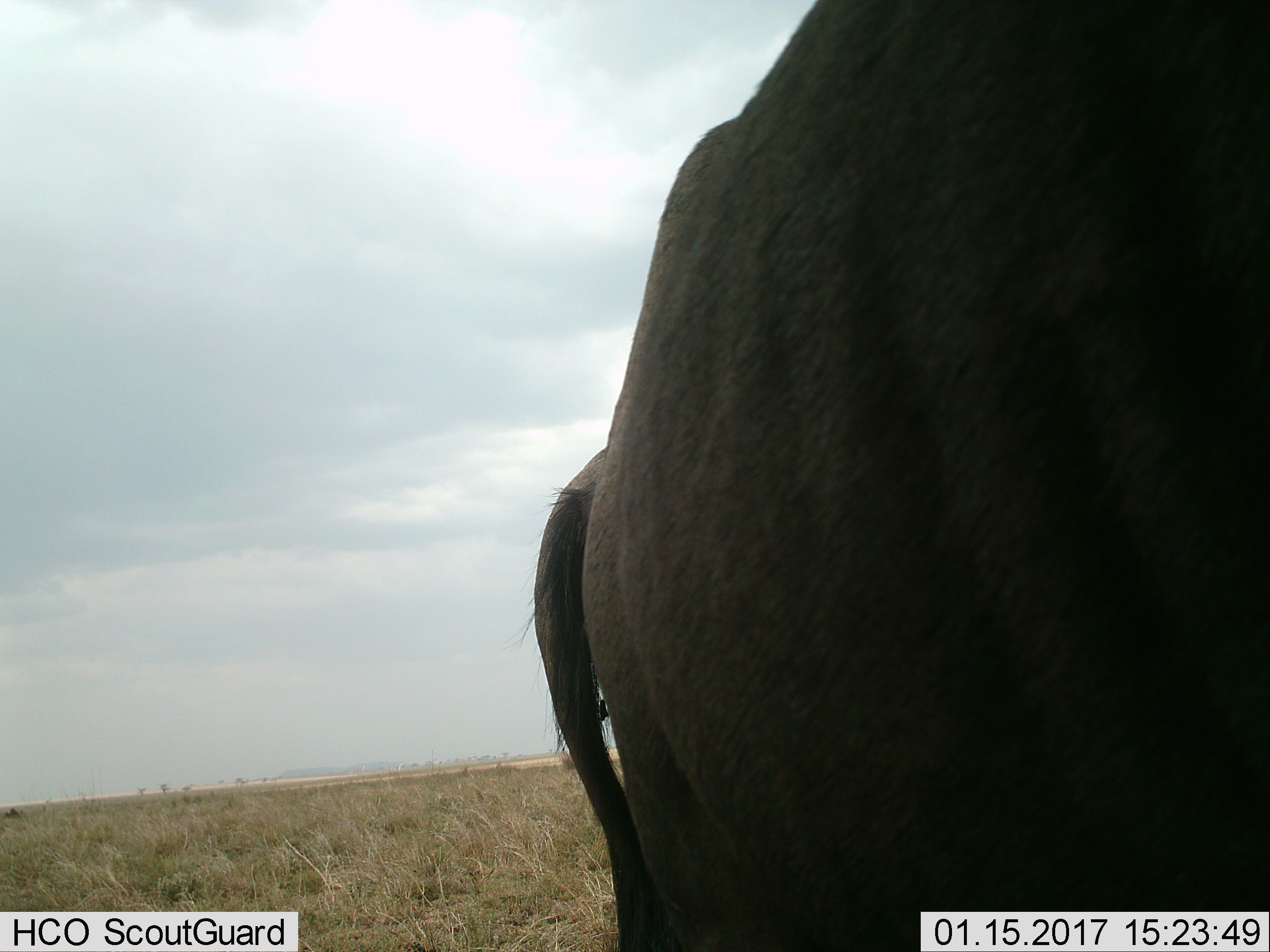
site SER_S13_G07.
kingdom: Animalia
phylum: Chordata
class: Mammalia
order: Artiodactyla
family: Bovidae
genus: Syncerus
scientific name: Syncerus caffer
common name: african buffalo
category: buffalo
Buffalo (african buffalo) (Syncerus caffer), count 1. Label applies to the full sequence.